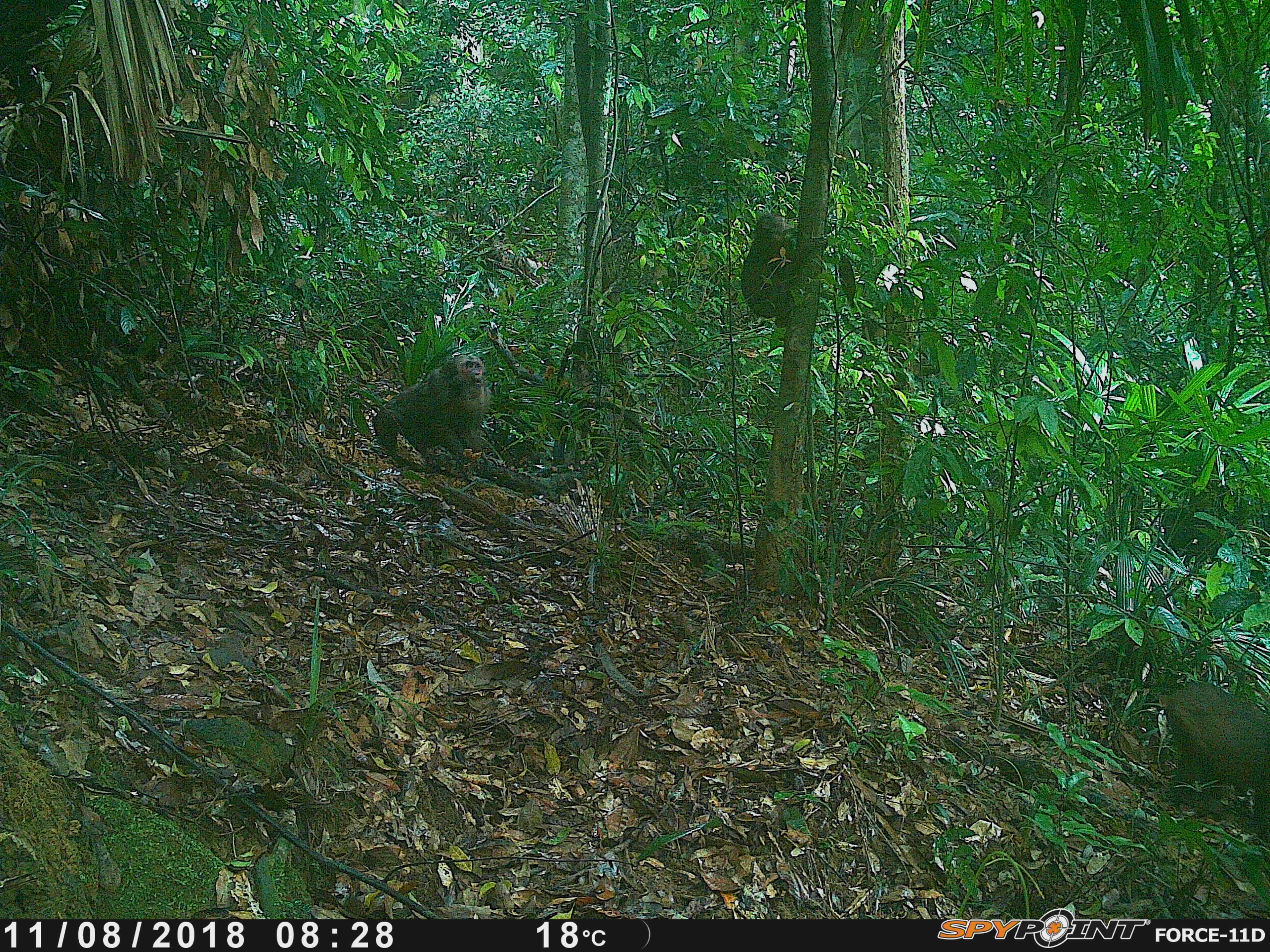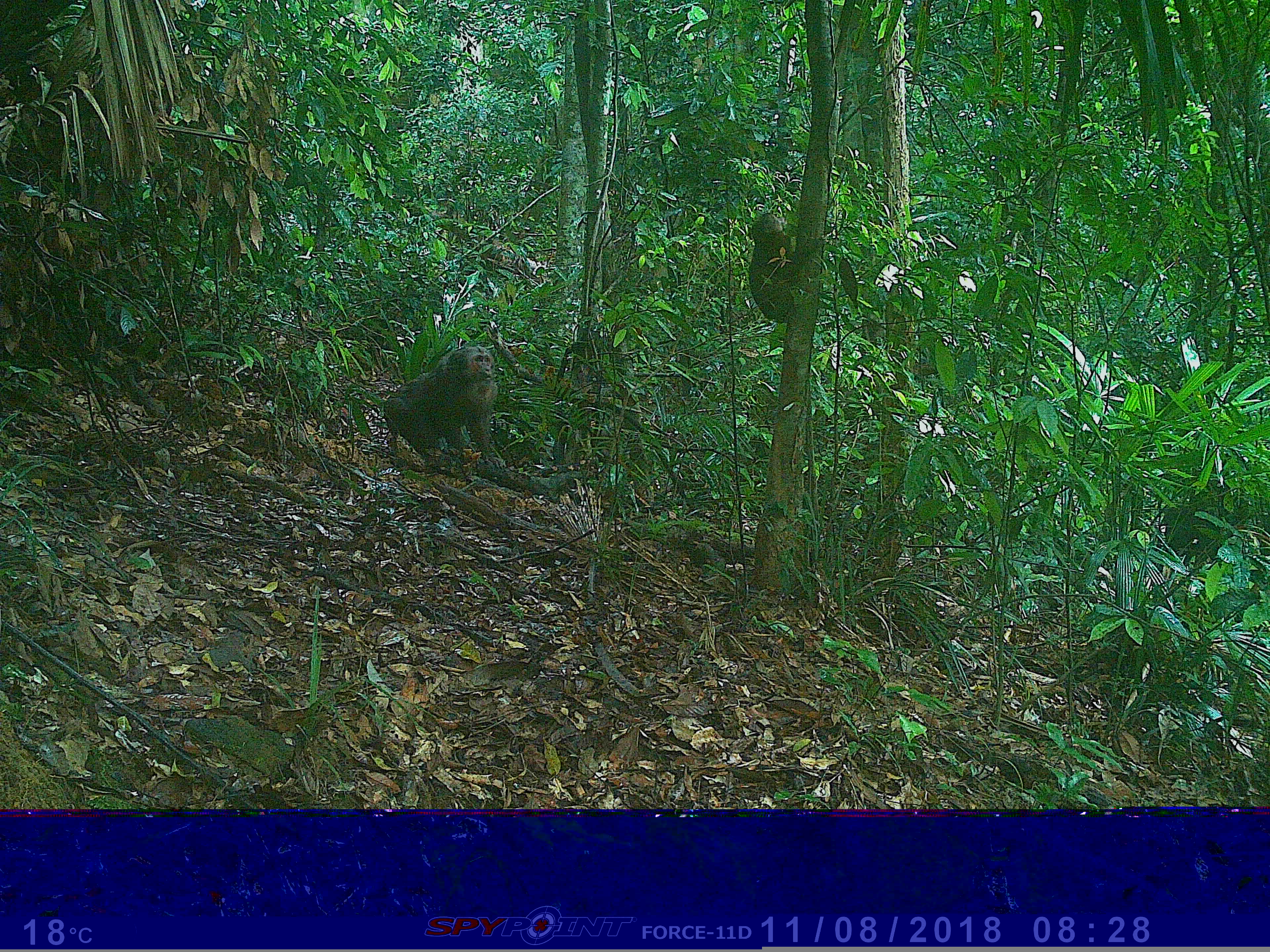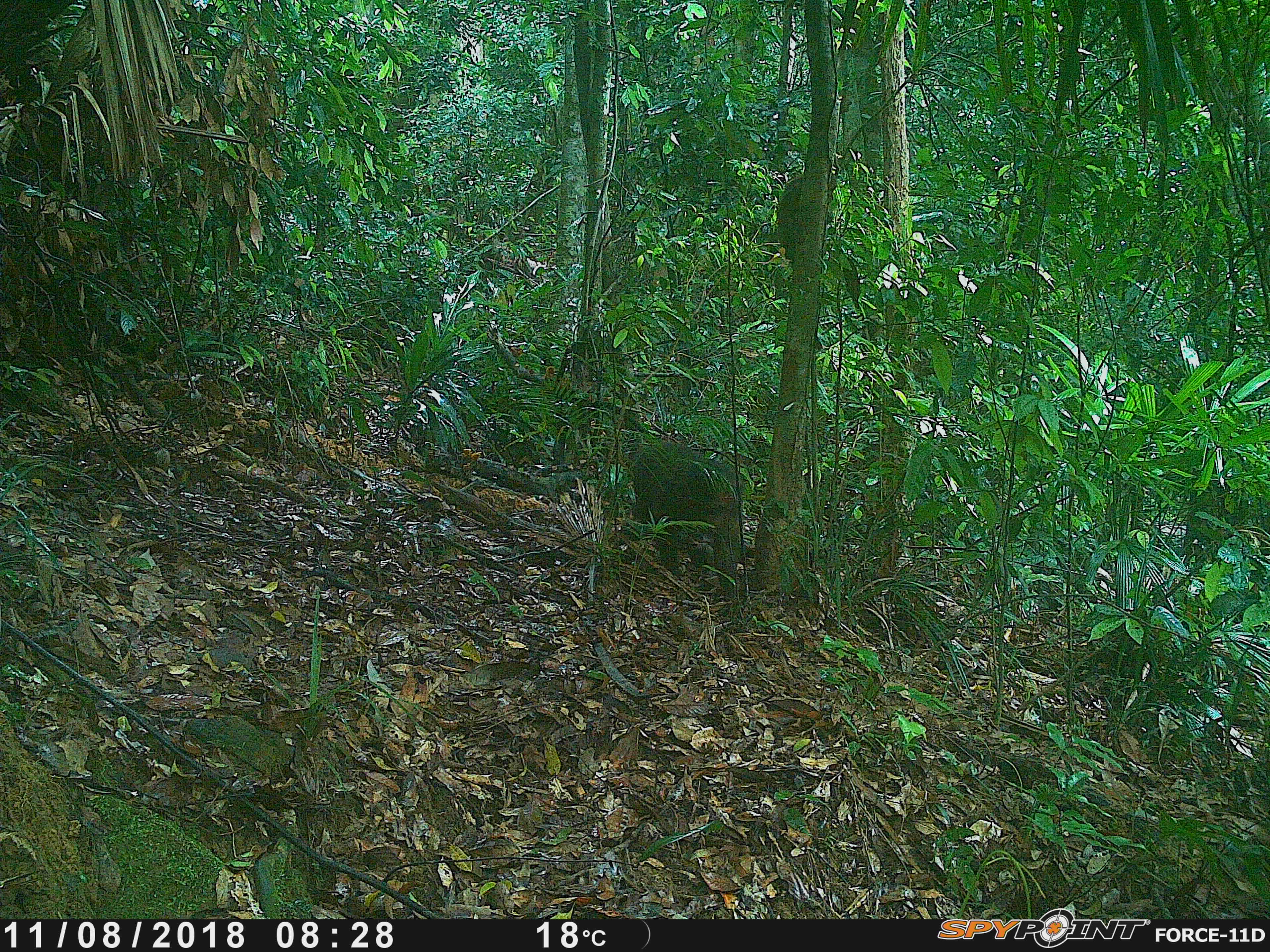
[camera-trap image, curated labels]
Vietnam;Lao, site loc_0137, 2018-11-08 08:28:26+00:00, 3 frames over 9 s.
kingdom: Animalia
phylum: Chordata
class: Mammalia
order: Primates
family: Cercopithecidae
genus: Macaca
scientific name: Macaca arctoides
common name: stump-tailed macaque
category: stump tailed macaque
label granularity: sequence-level